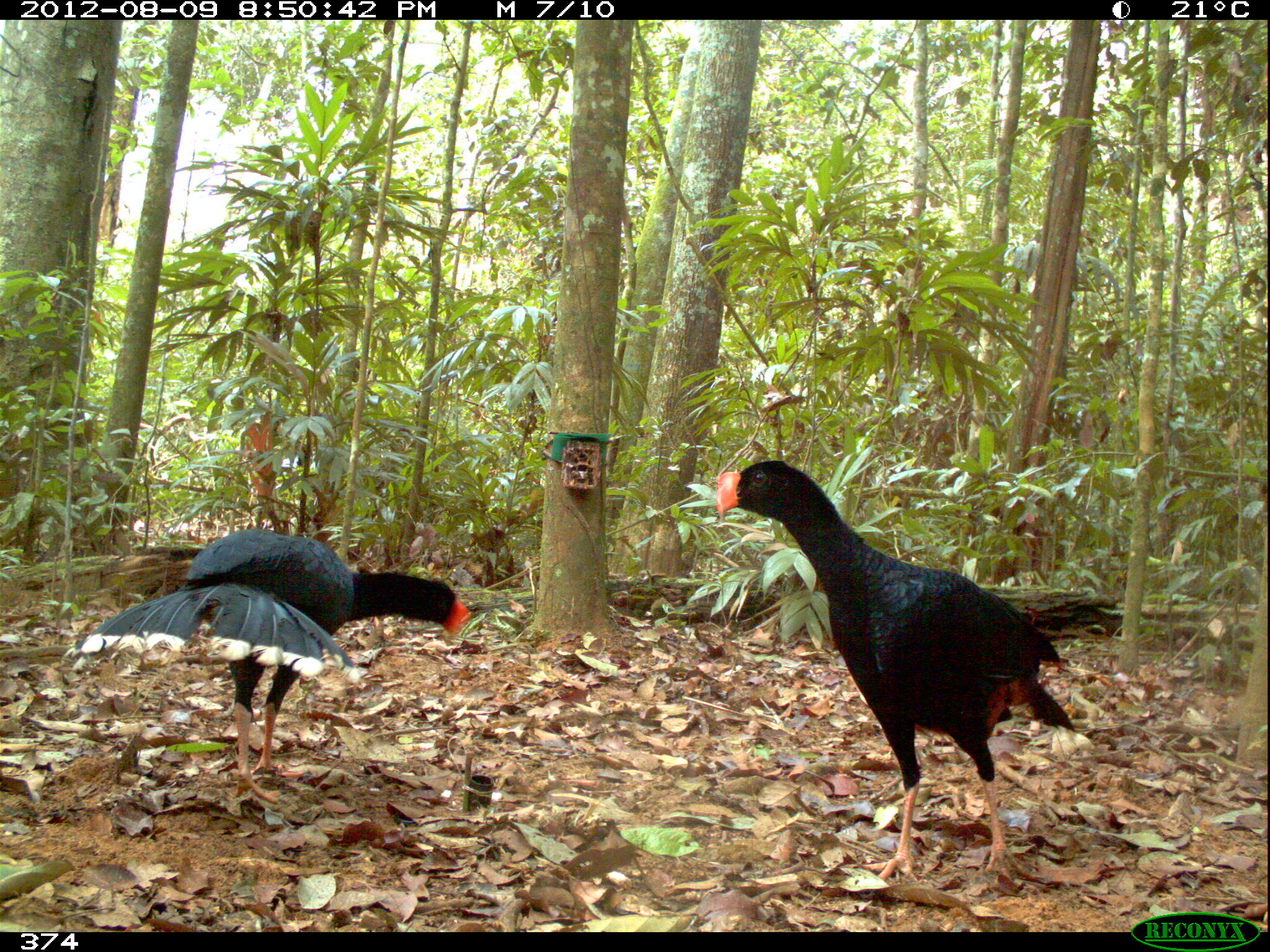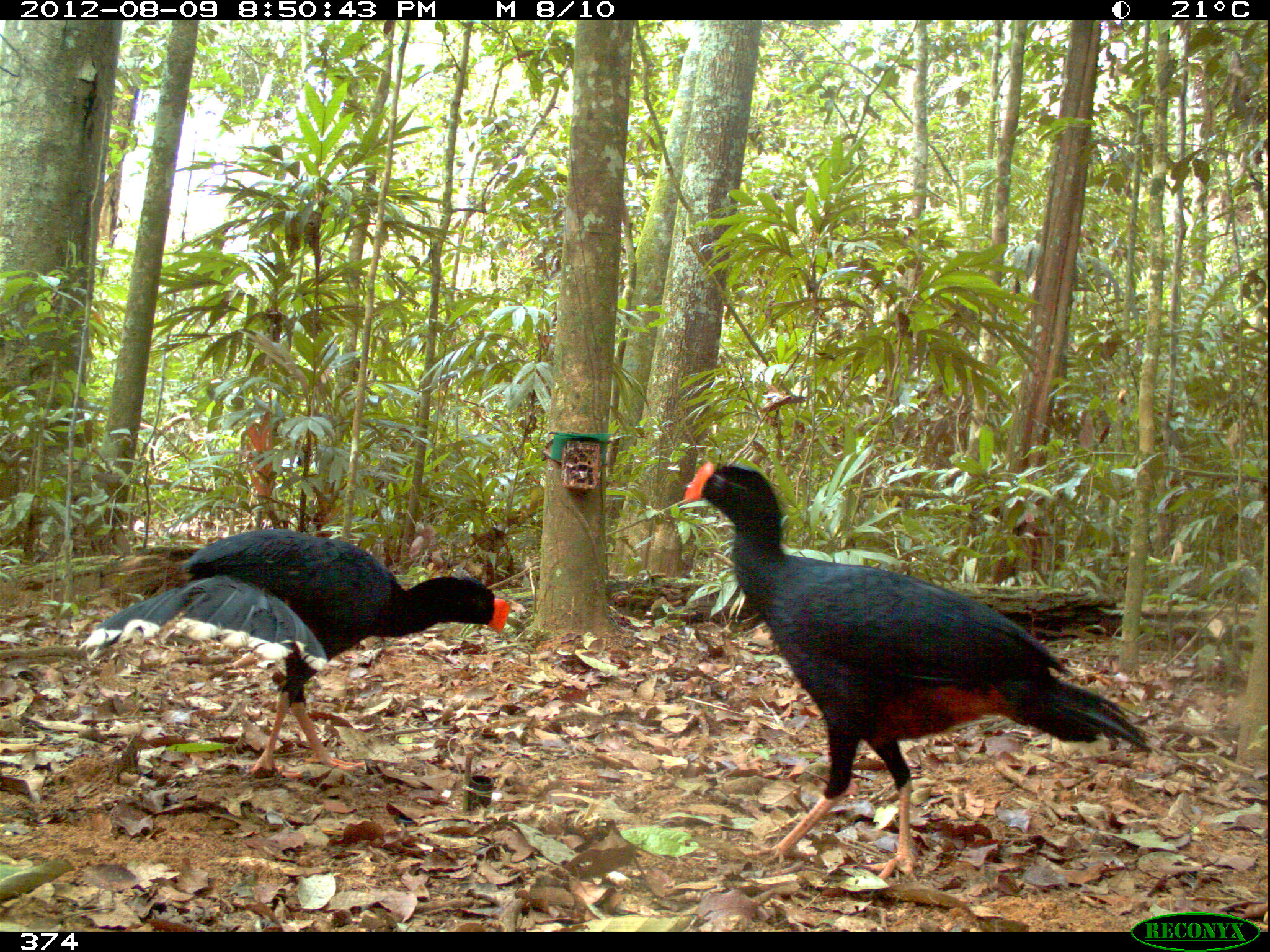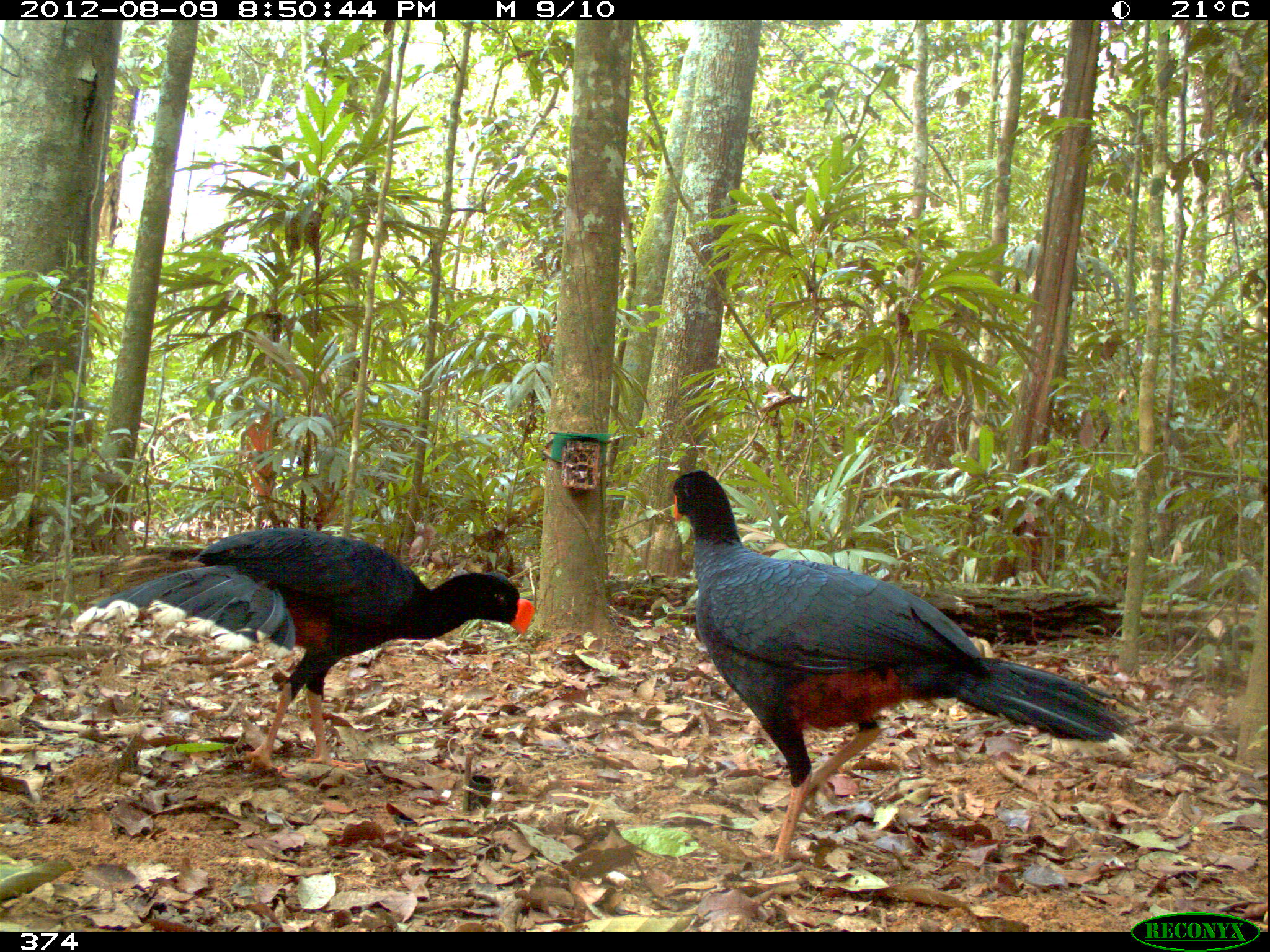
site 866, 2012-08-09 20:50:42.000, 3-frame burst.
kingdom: Animalia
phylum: Chordata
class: Aves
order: Galliformes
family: Cracidae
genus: Mitu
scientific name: Mitu tuberosum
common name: razor-billed curassow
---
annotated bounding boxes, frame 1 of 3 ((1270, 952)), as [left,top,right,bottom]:
mitu tuberosum: [713,457,1076,889]; [77,520,470,804]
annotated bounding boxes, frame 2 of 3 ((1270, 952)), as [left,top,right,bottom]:
mitu tuberosum: [680,458,1151,878]; [77,528,512,785]